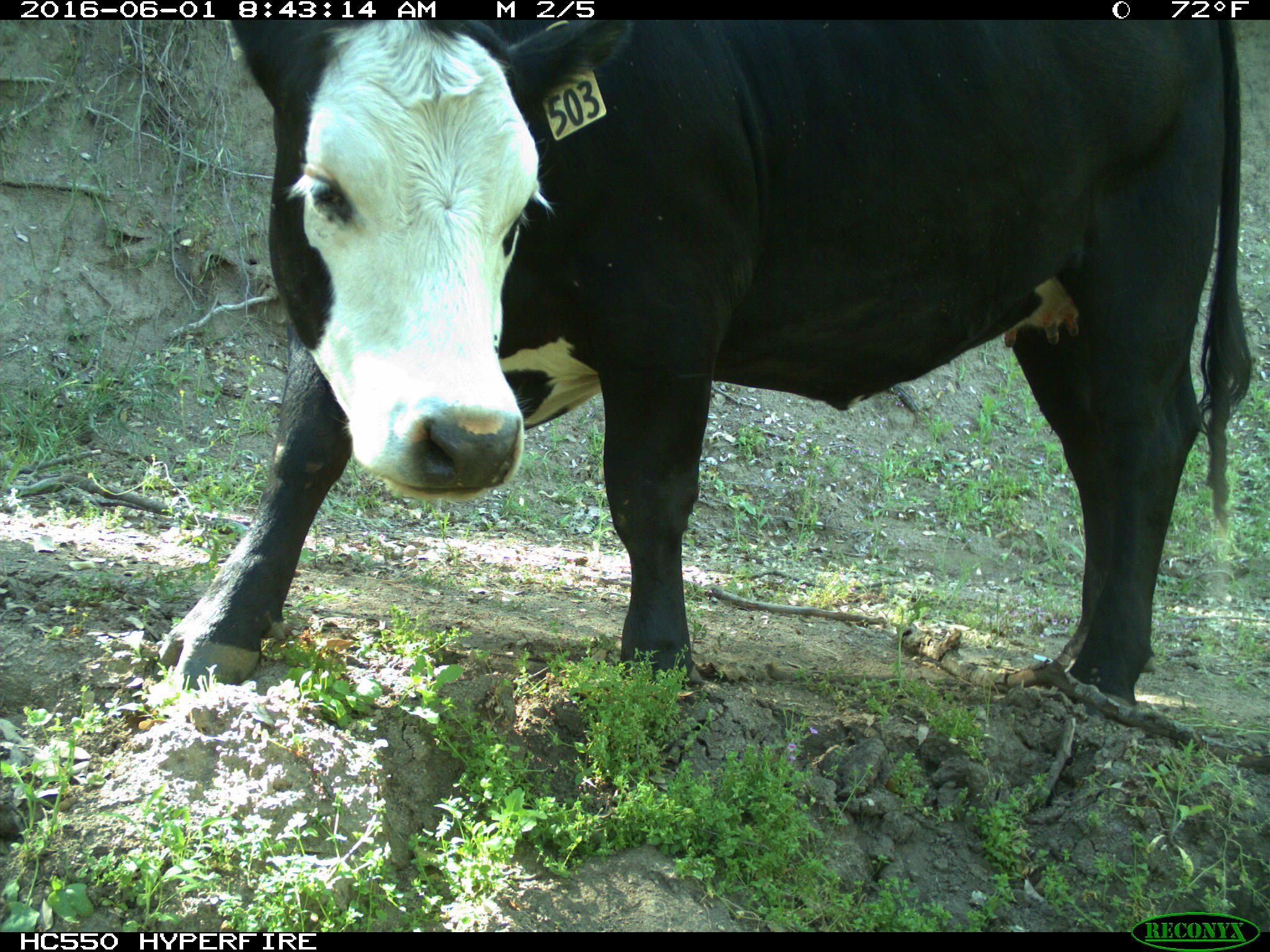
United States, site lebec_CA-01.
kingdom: Animalia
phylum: Chordata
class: Mammalia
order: Artiodactyla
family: Bovidae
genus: Bos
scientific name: Bos taurus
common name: domestic cow